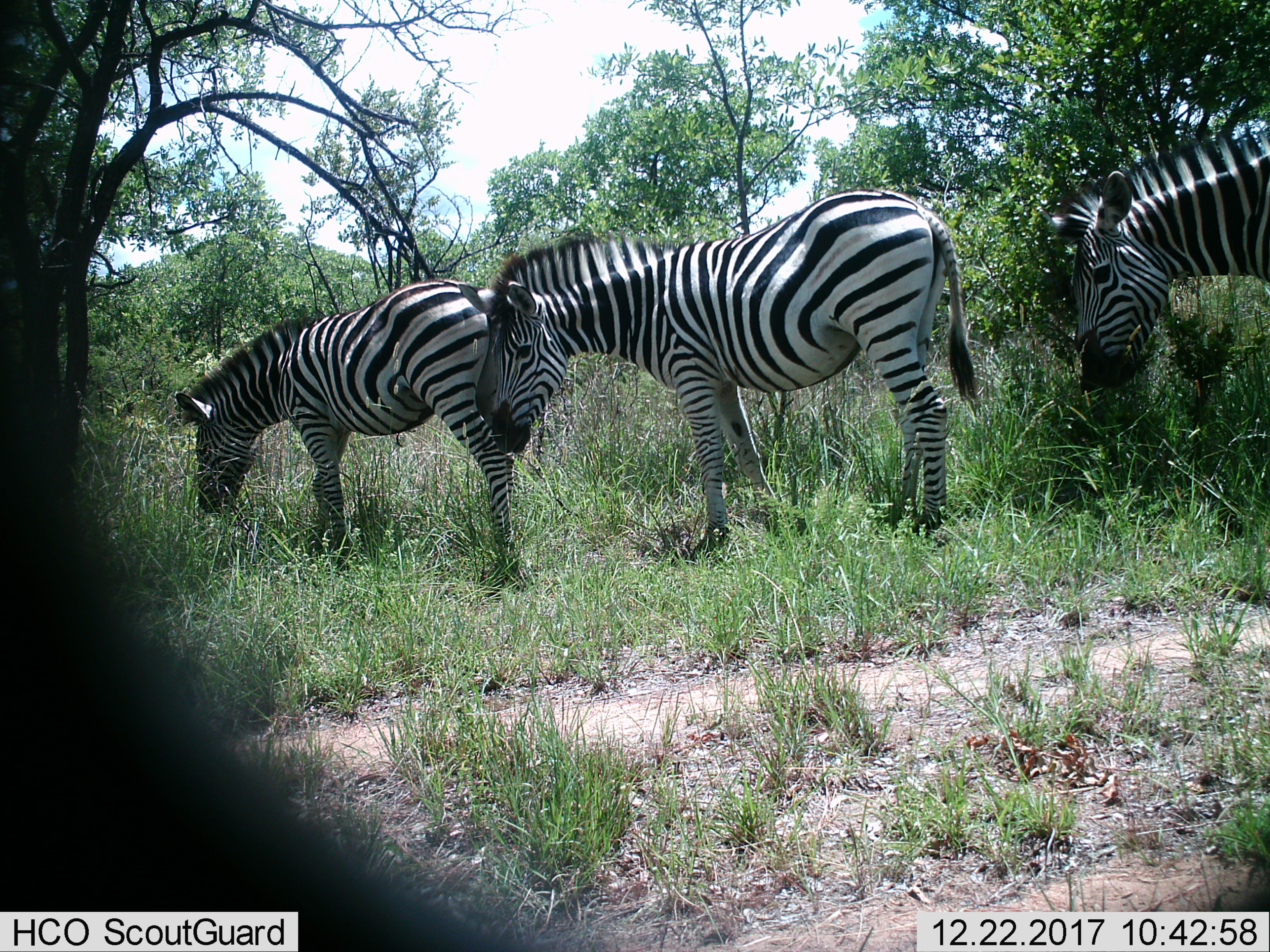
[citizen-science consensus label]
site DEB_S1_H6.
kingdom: Animalia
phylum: Chordata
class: Mammalia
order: Perissodactyla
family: Equidae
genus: Equus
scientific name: Equus quagga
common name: plains zebra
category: zebraplains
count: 3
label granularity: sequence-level